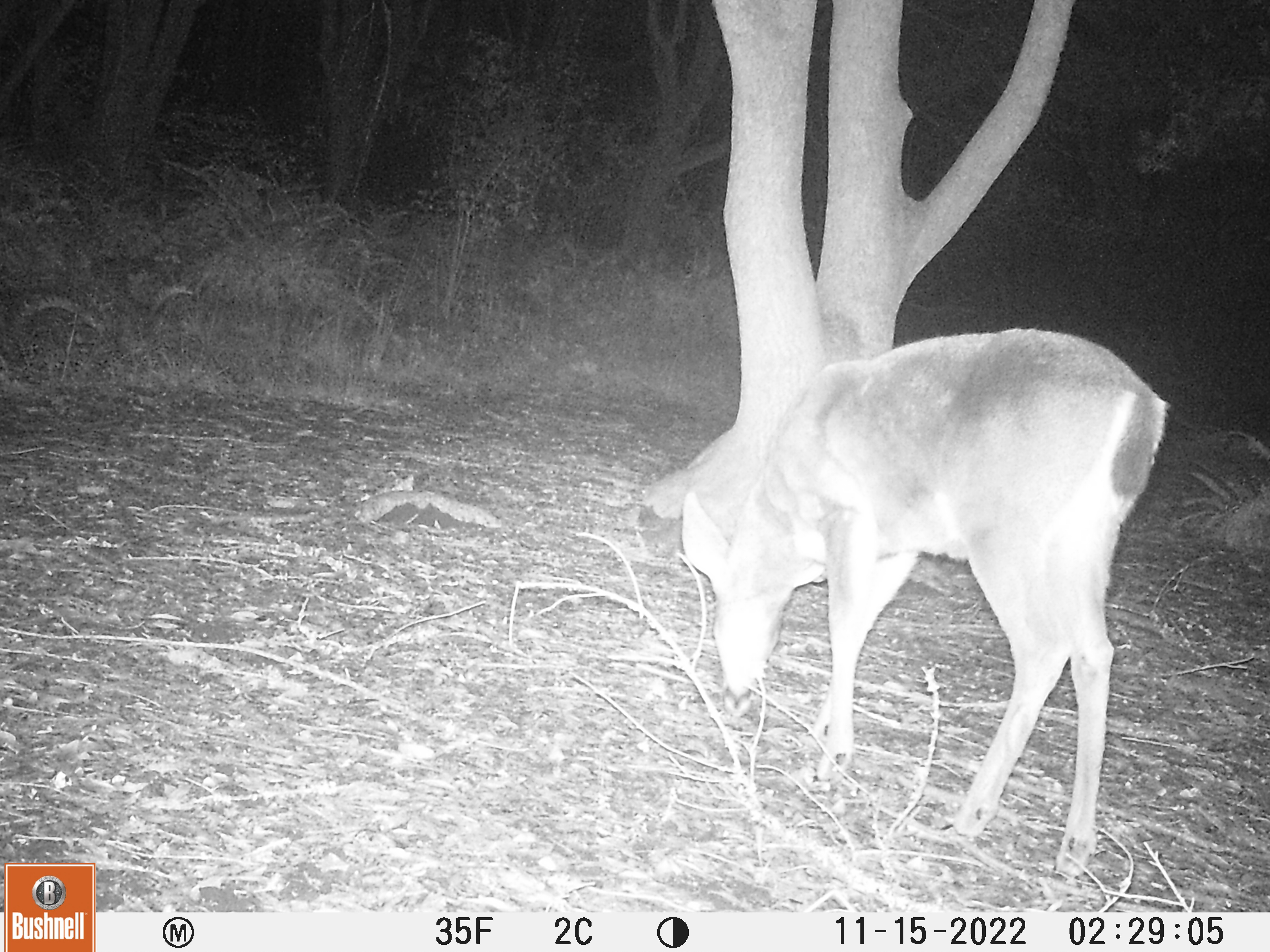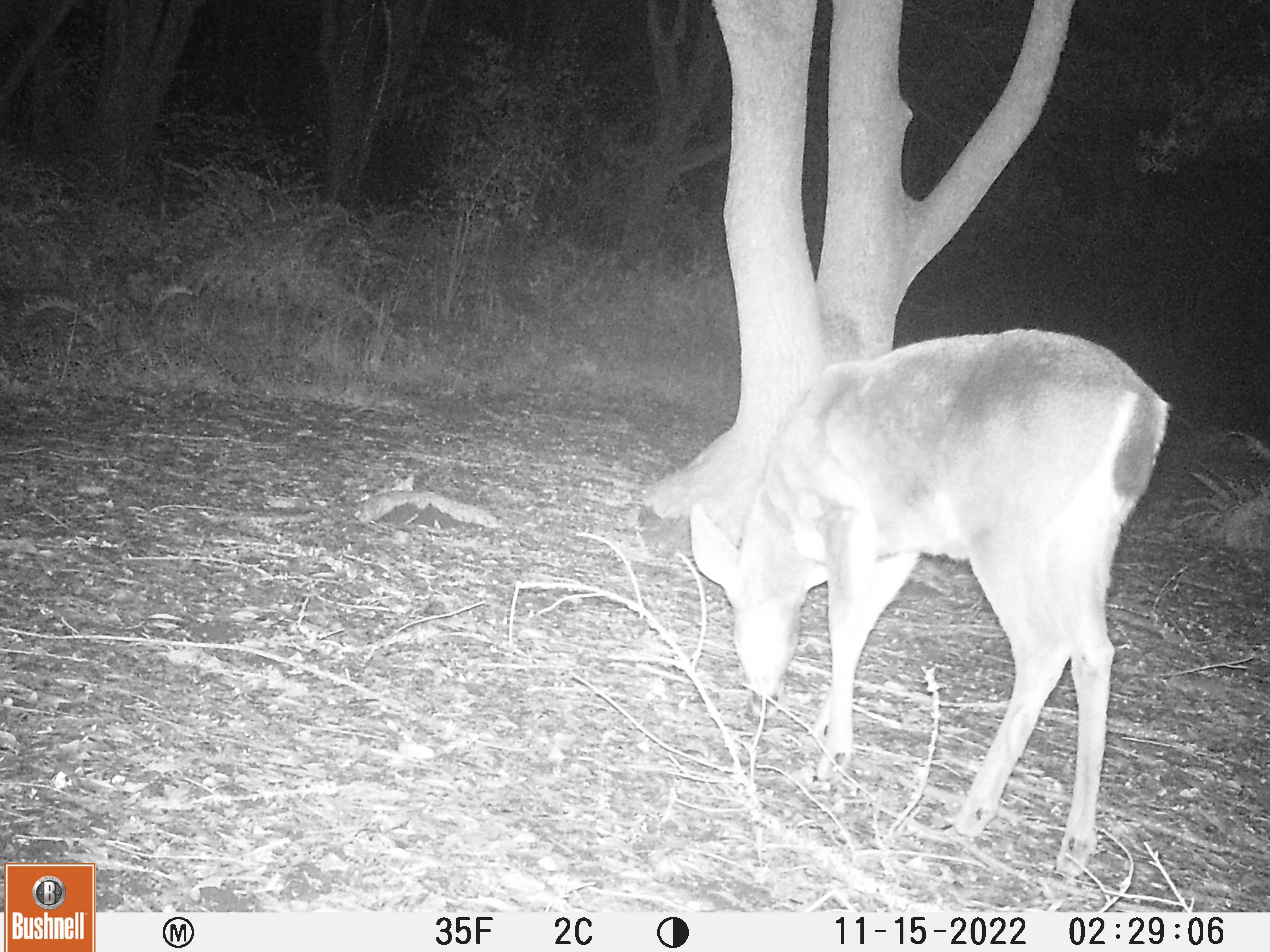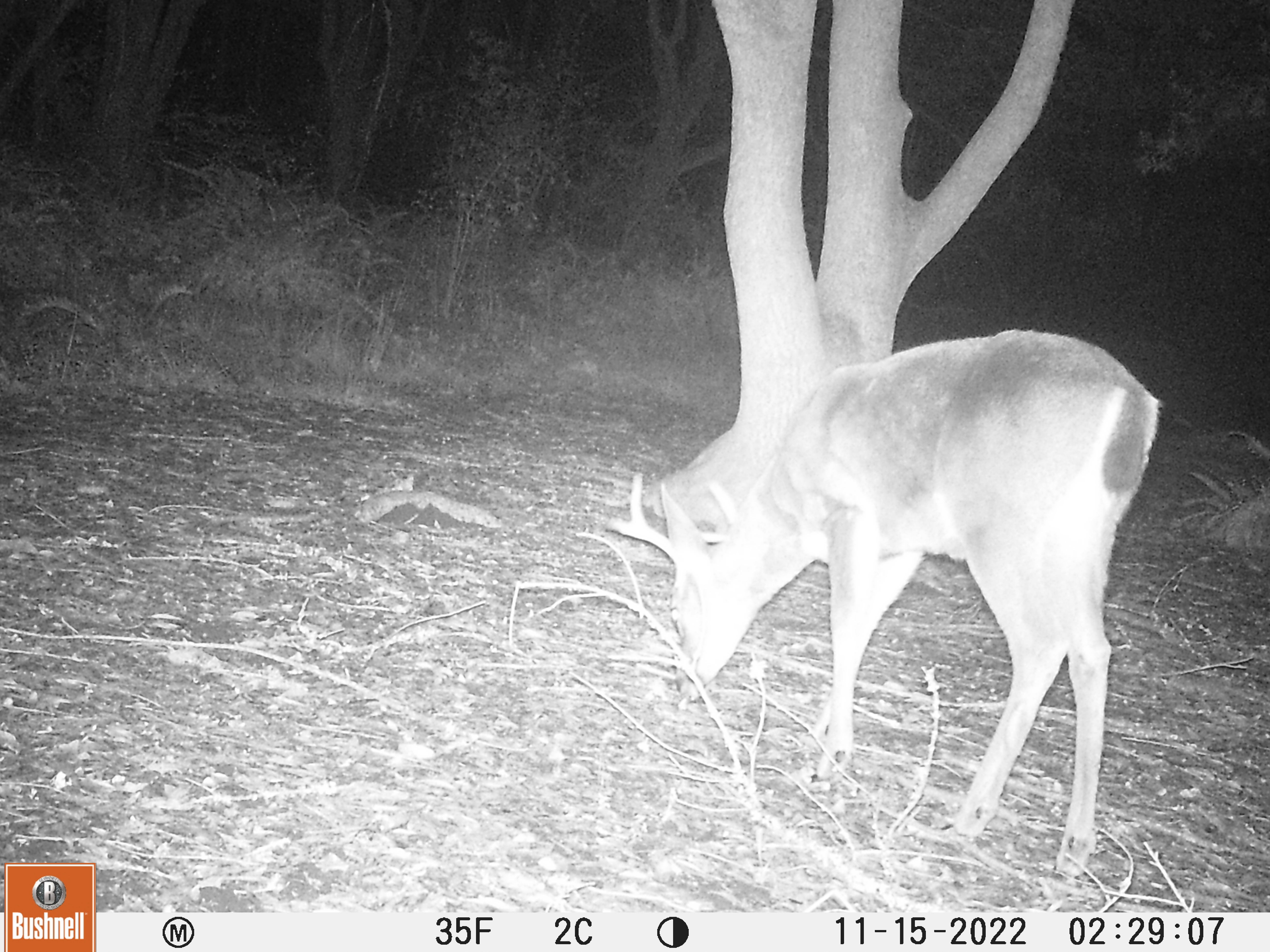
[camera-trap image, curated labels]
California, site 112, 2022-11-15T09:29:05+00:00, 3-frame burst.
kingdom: Animalia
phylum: Chordata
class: Mammalia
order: Artiodactyla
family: Cervidae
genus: Odocoileus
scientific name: Odocoileus hemionus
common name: mule deer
Mule deer (Odocoileus hemionus).